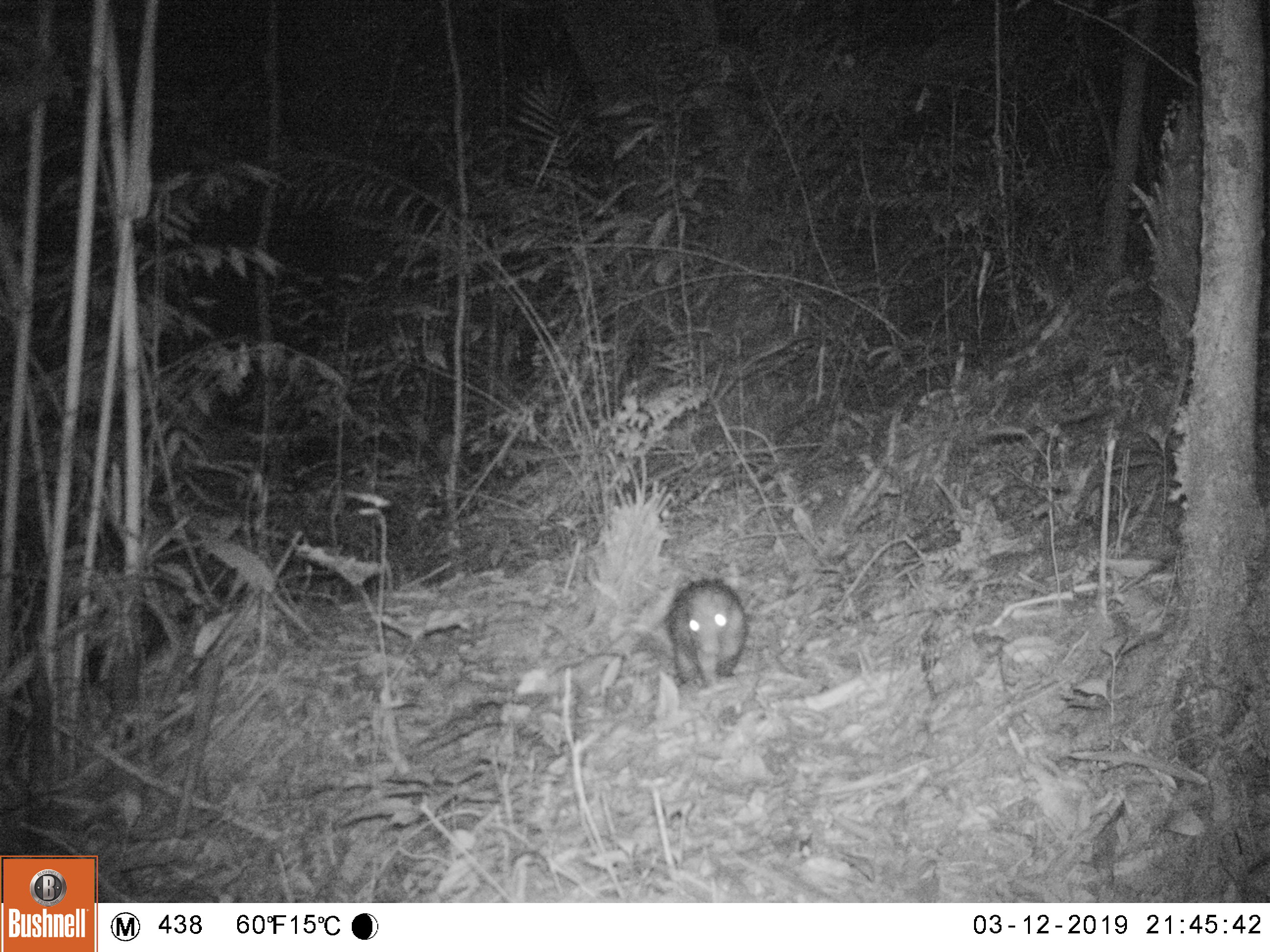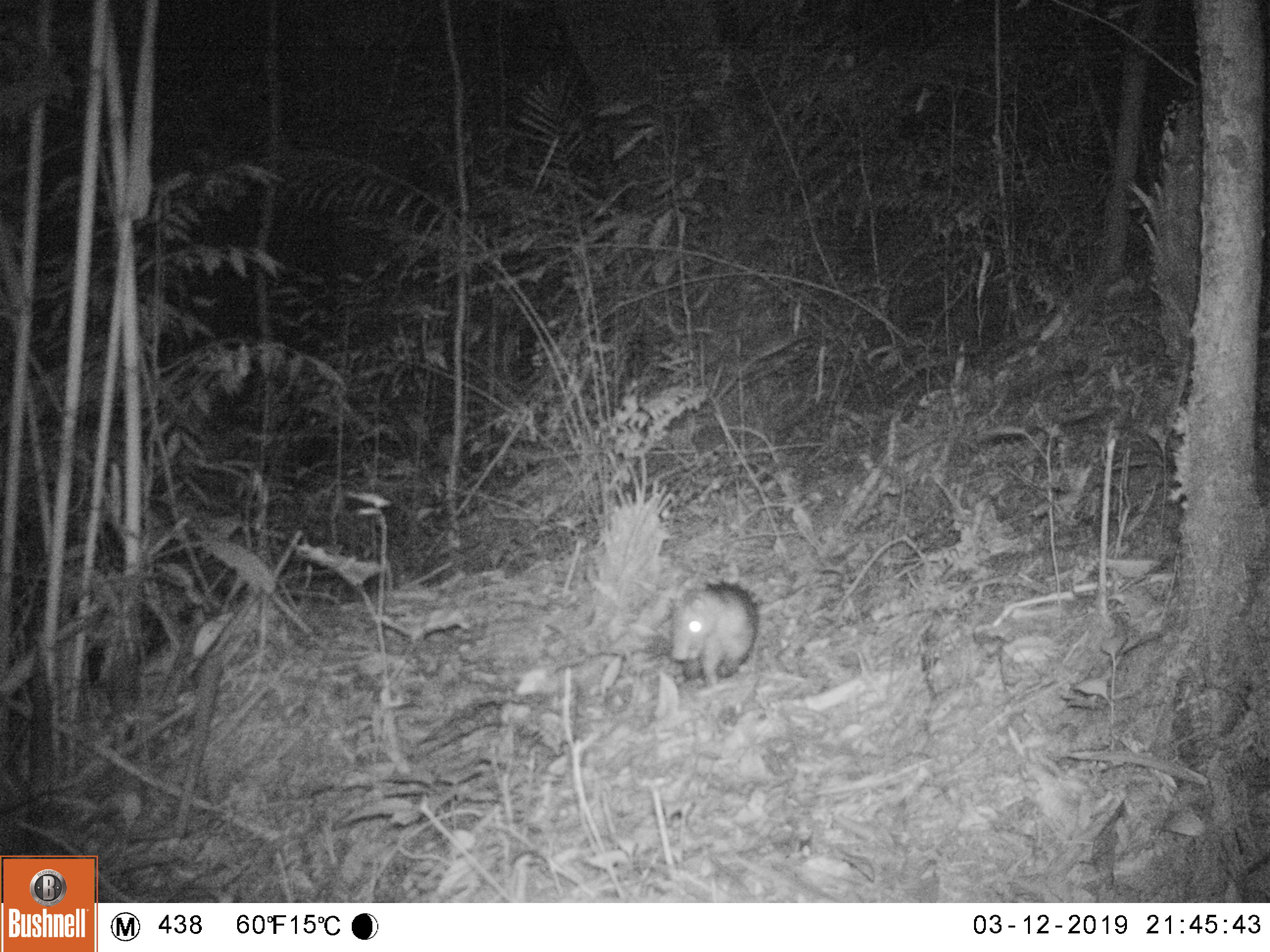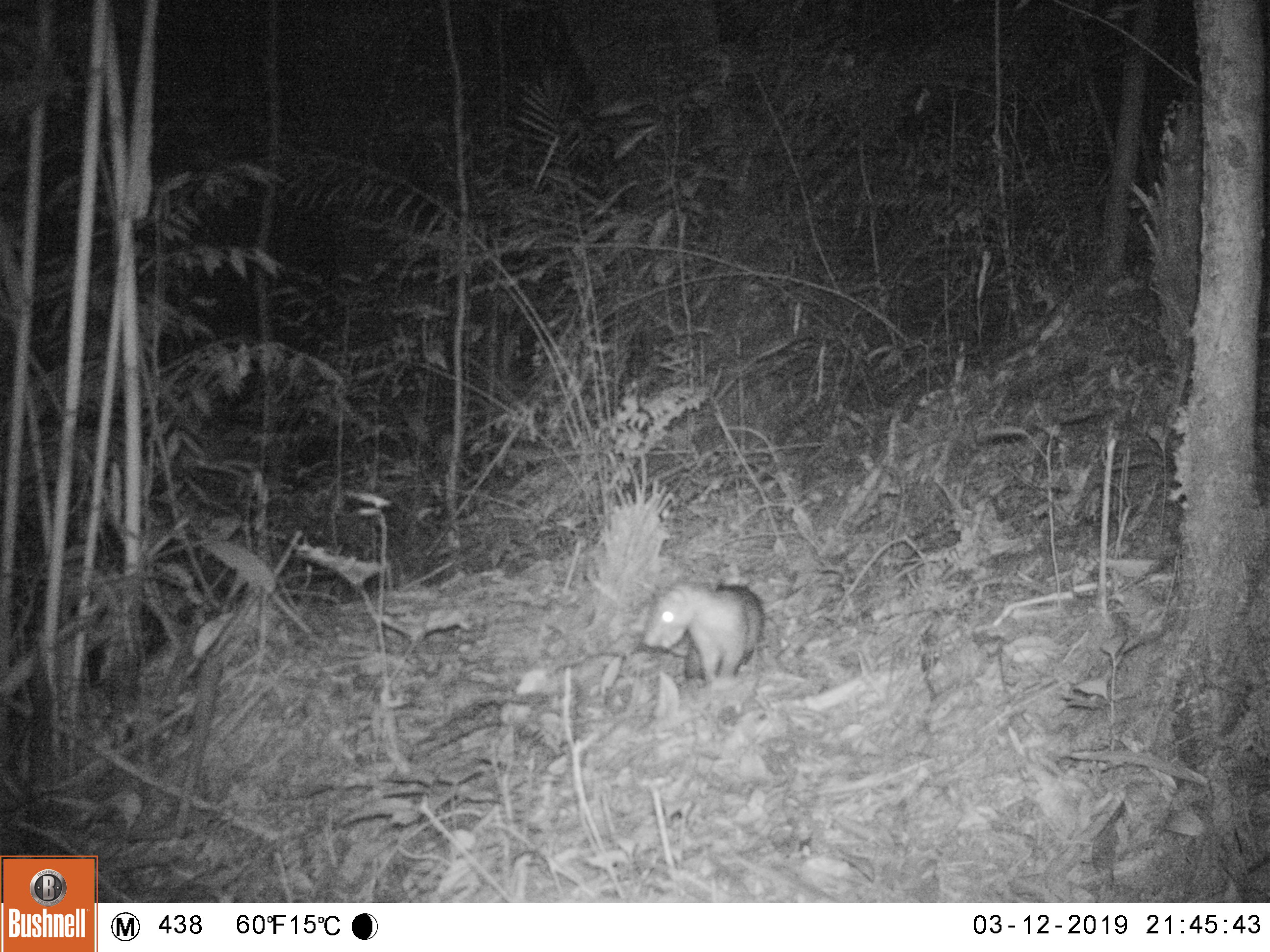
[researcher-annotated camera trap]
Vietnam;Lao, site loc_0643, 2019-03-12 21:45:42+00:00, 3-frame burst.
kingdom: Animalia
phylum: Chordata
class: Mammalia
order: Rodentia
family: Hystricidae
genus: Atherurus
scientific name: Atherurus macrourus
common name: asiatic brush-tailed porcupine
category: asiatic brush tailed porcupine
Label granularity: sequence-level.